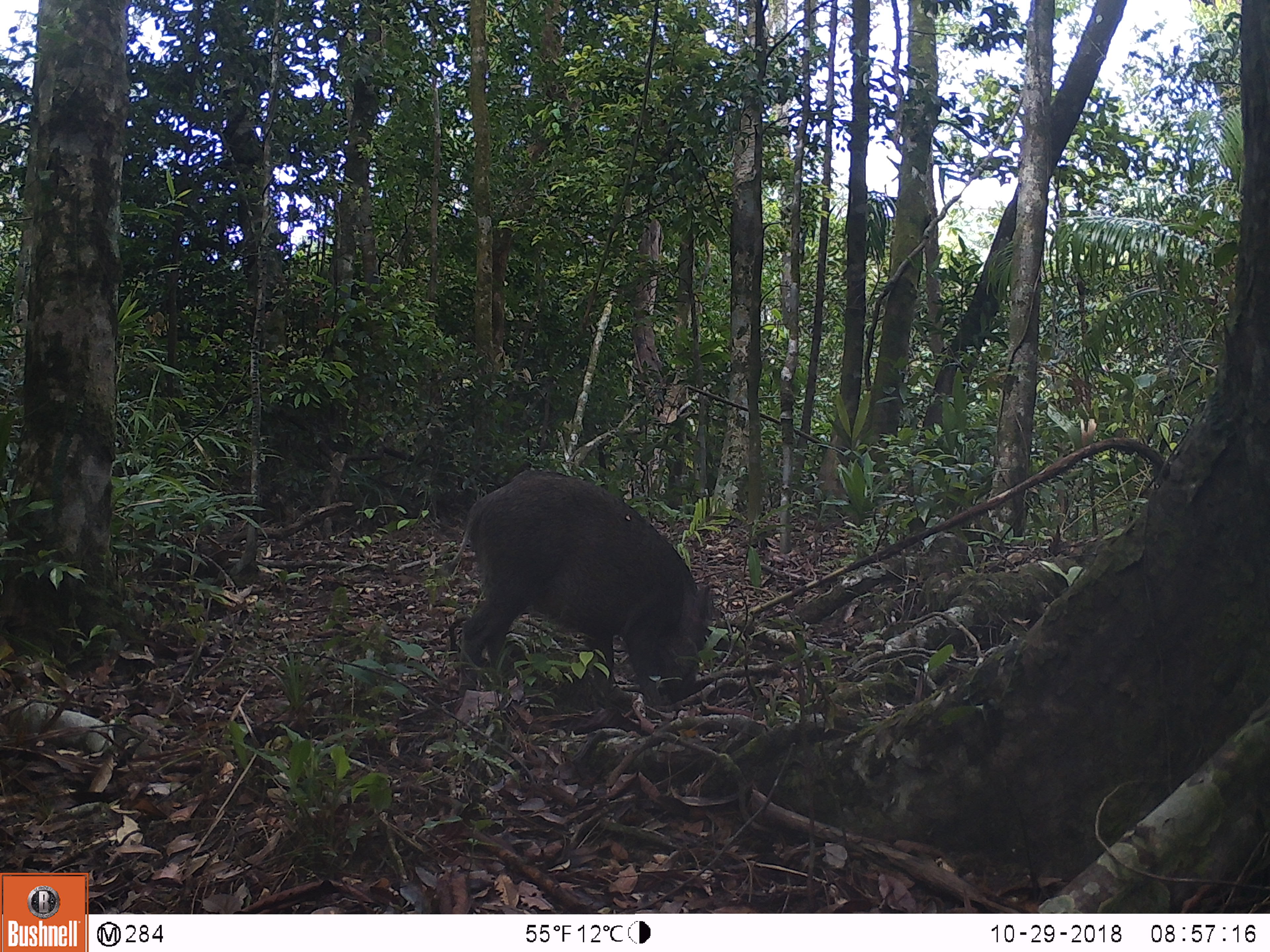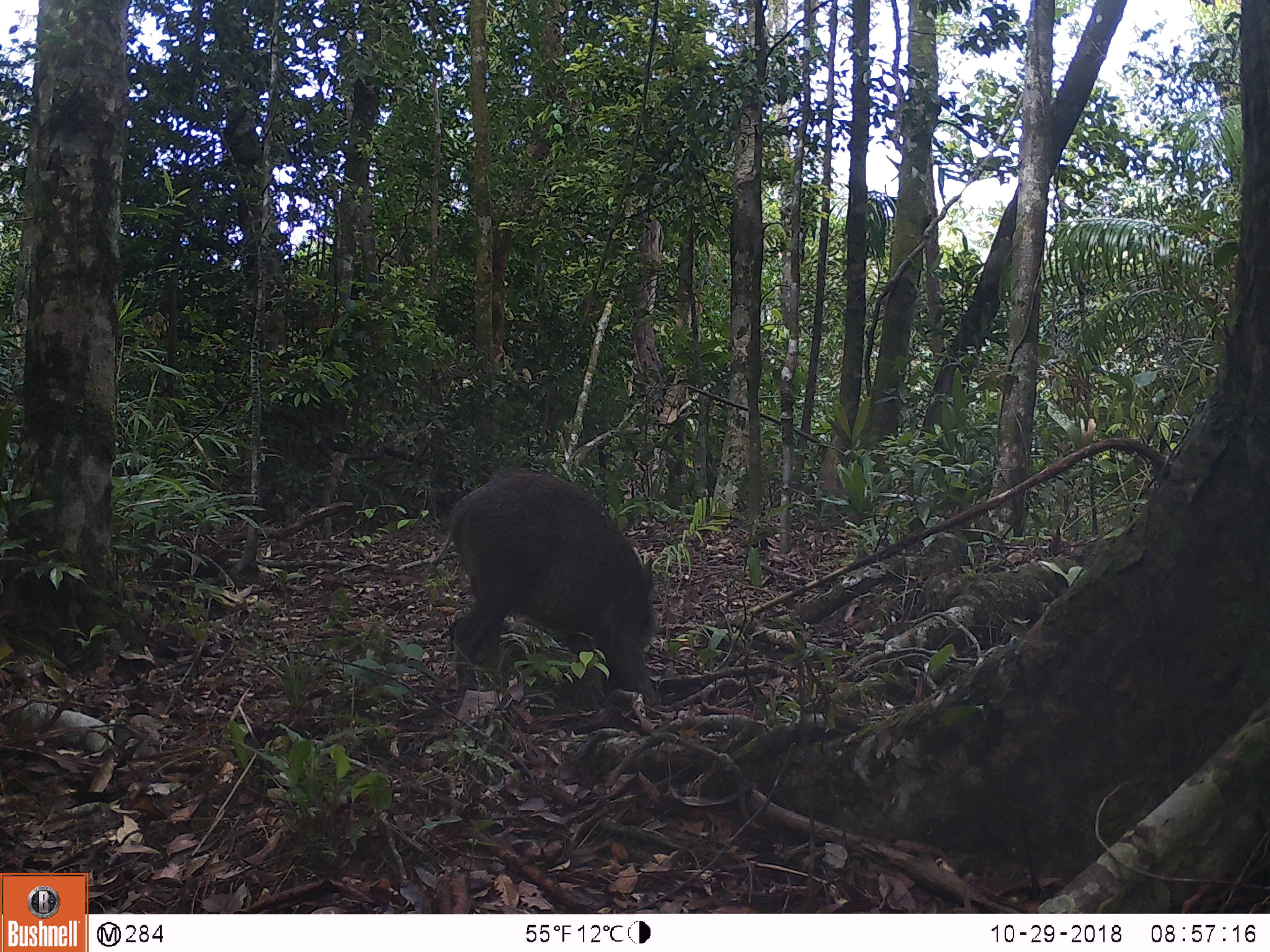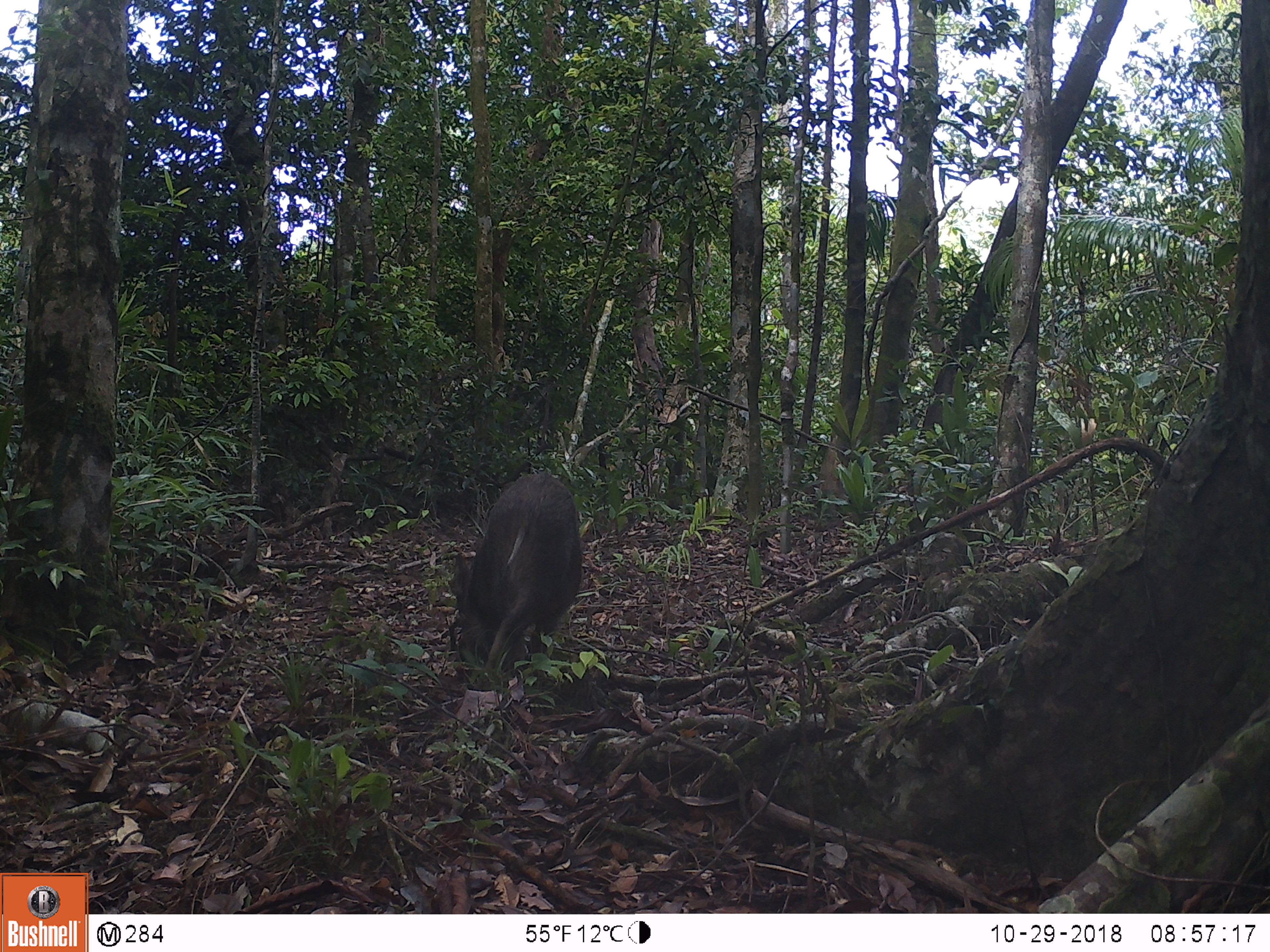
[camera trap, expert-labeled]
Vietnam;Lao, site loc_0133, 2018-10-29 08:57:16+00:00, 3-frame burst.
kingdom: Animalia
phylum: Chordata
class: Mammalia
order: Artiodactyla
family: Suidae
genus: Sus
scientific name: Sus scrofa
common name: eurasian wild pig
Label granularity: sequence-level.